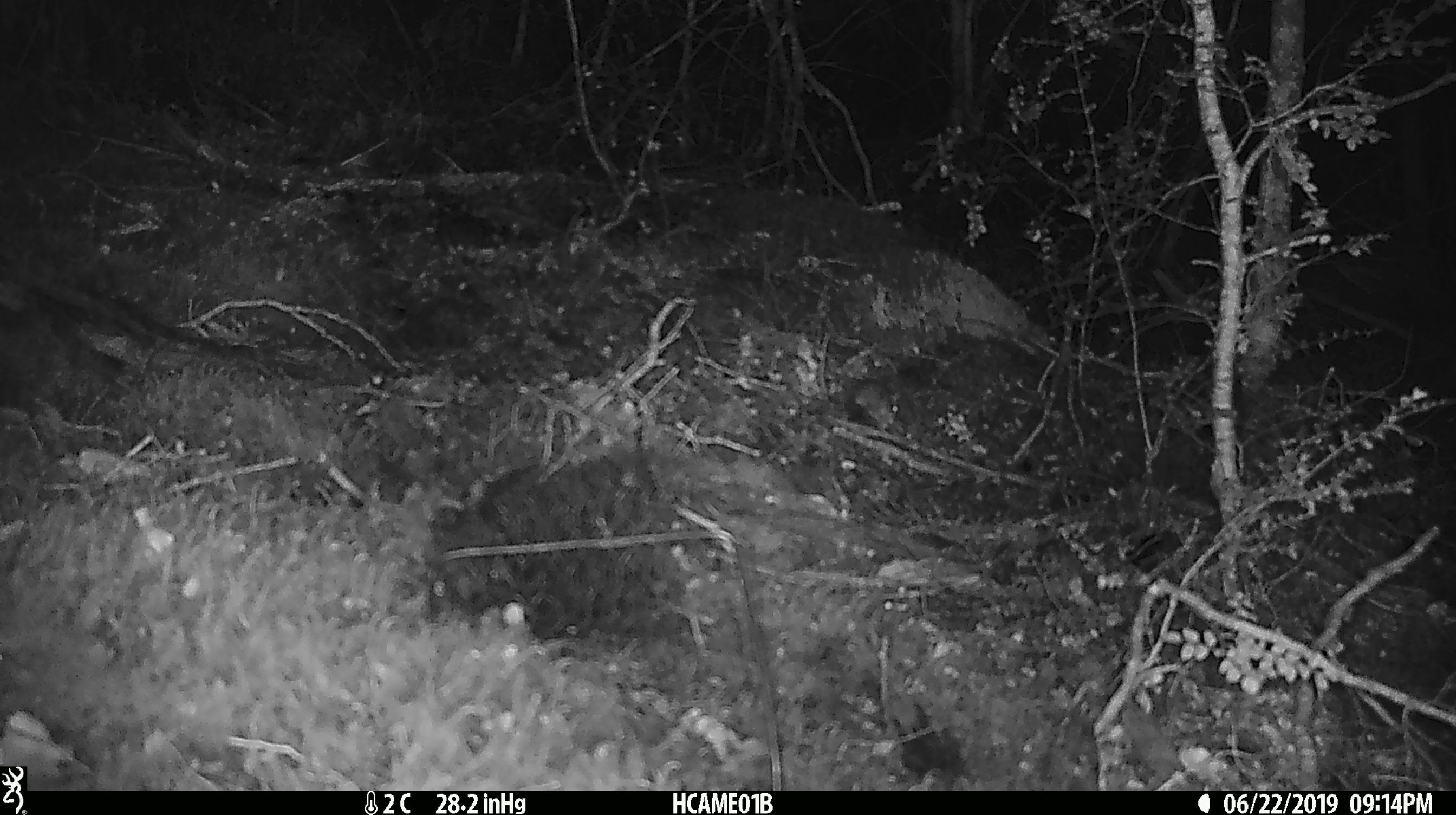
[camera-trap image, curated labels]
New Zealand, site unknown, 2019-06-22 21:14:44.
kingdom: Animalia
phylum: Chordata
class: Mammalia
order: Rodentia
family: Muridae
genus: Mus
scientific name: Mus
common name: mouse